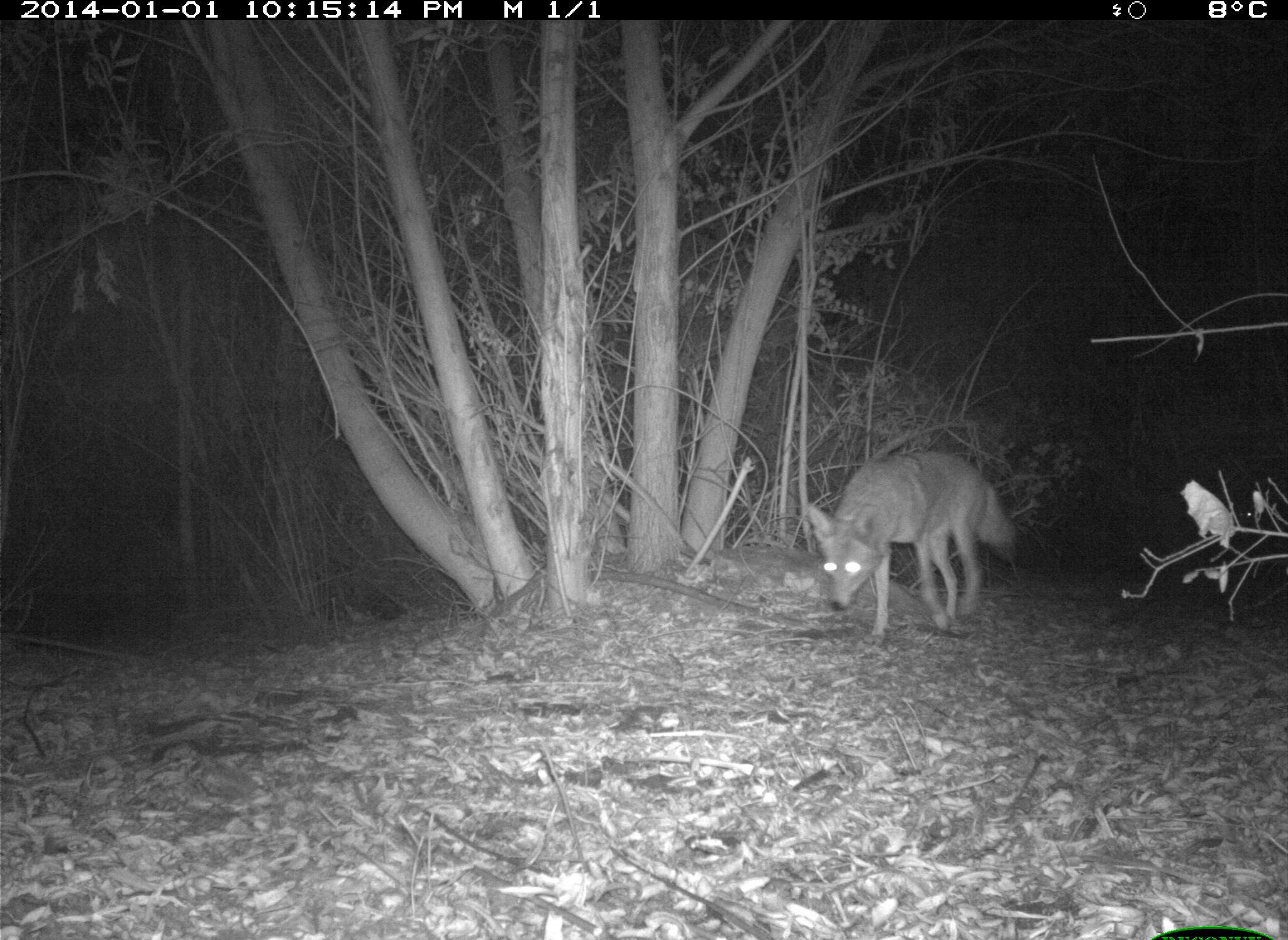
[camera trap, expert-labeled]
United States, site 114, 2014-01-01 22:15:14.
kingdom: Animalia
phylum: Chordata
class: Mammalia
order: Carnivora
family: Canidae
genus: Canis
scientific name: Canis latrans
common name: coyote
Coyote (Canis latrans).